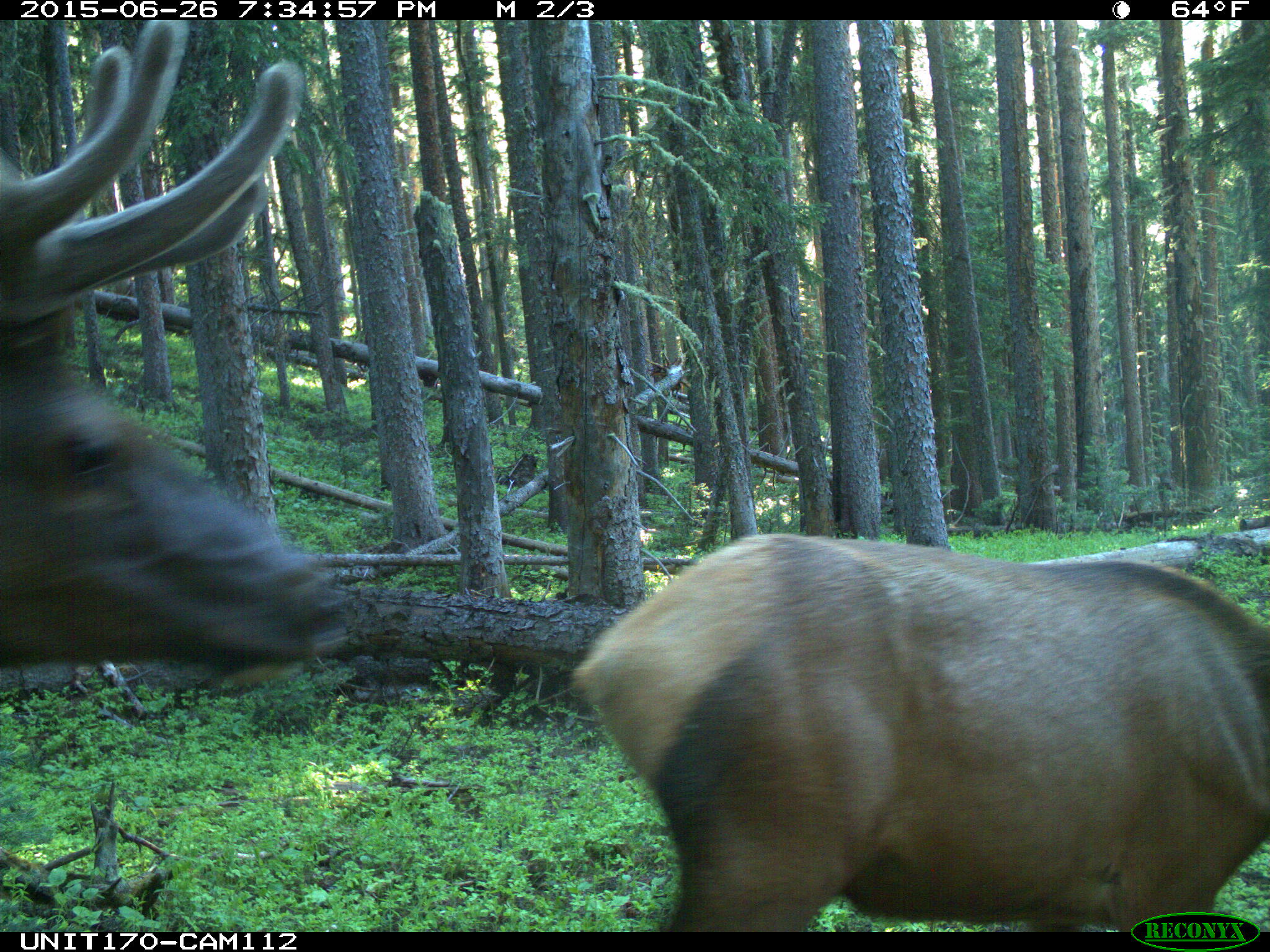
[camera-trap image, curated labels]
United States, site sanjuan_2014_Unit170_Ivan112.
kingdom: Animalia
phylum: Chordata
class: Mammalia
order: Artiodactyla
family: Cervidae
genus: Cervus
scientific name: Cervus elaphus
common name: red deer